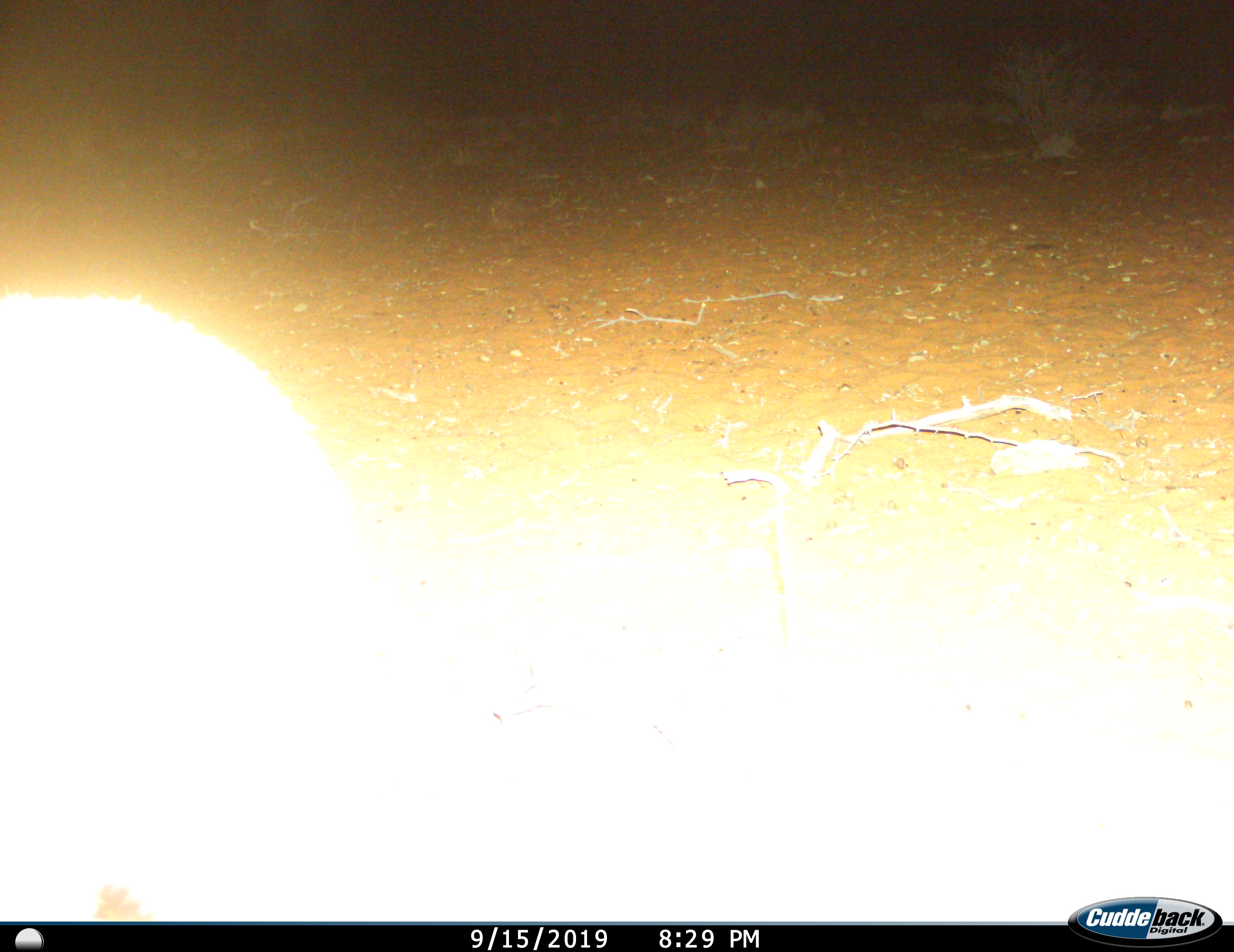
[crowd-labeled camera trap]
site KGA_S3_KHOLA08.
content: unidentified animal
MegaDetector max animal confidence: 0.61